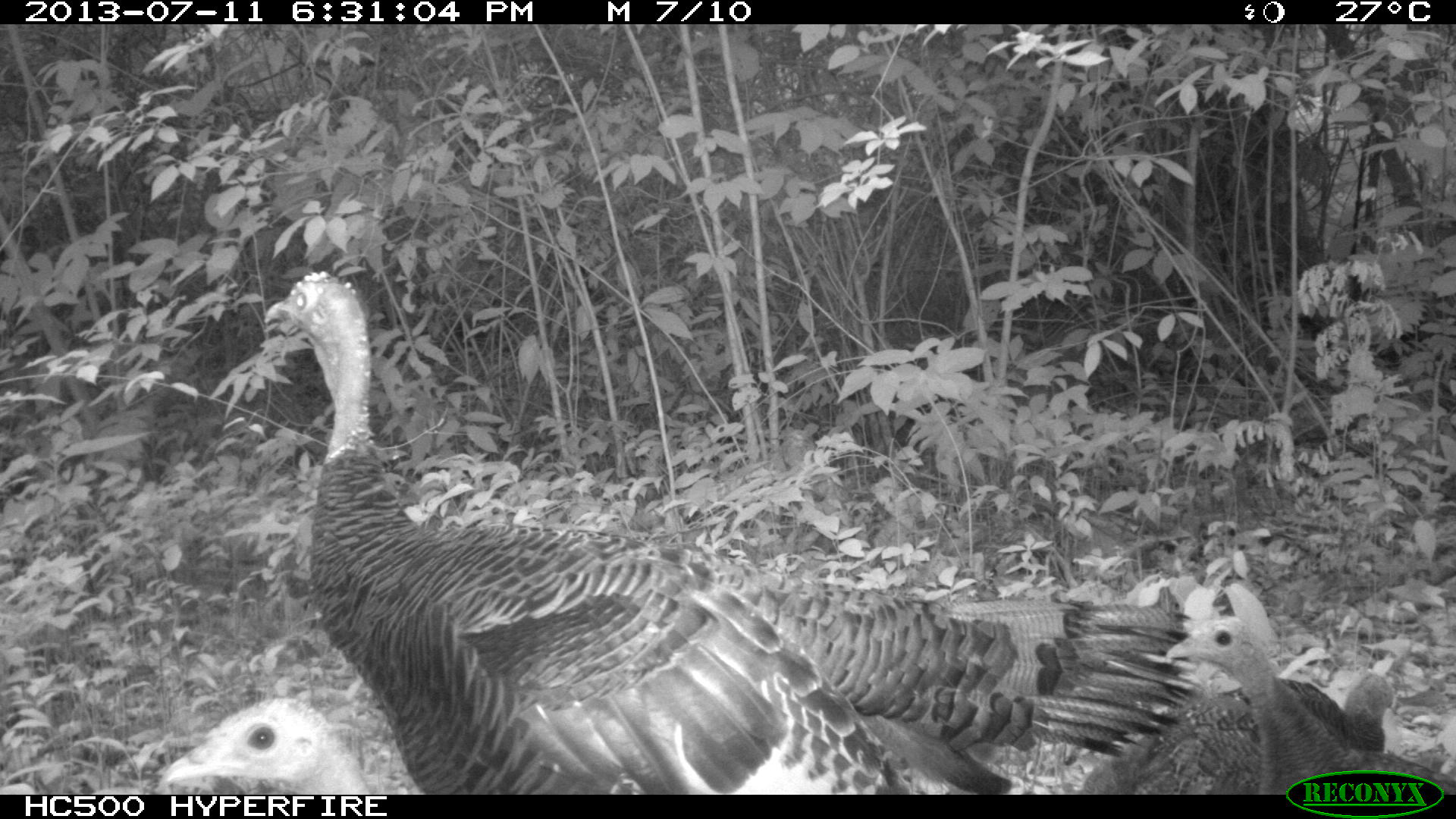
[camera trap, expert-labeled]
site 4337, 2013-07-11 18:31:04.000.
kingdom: Animalia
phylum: Chordata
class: Aves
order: Galliformes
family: Phasianidae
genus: Meleagris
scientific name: Meleagris ocellata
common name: ocellated turkey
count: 4